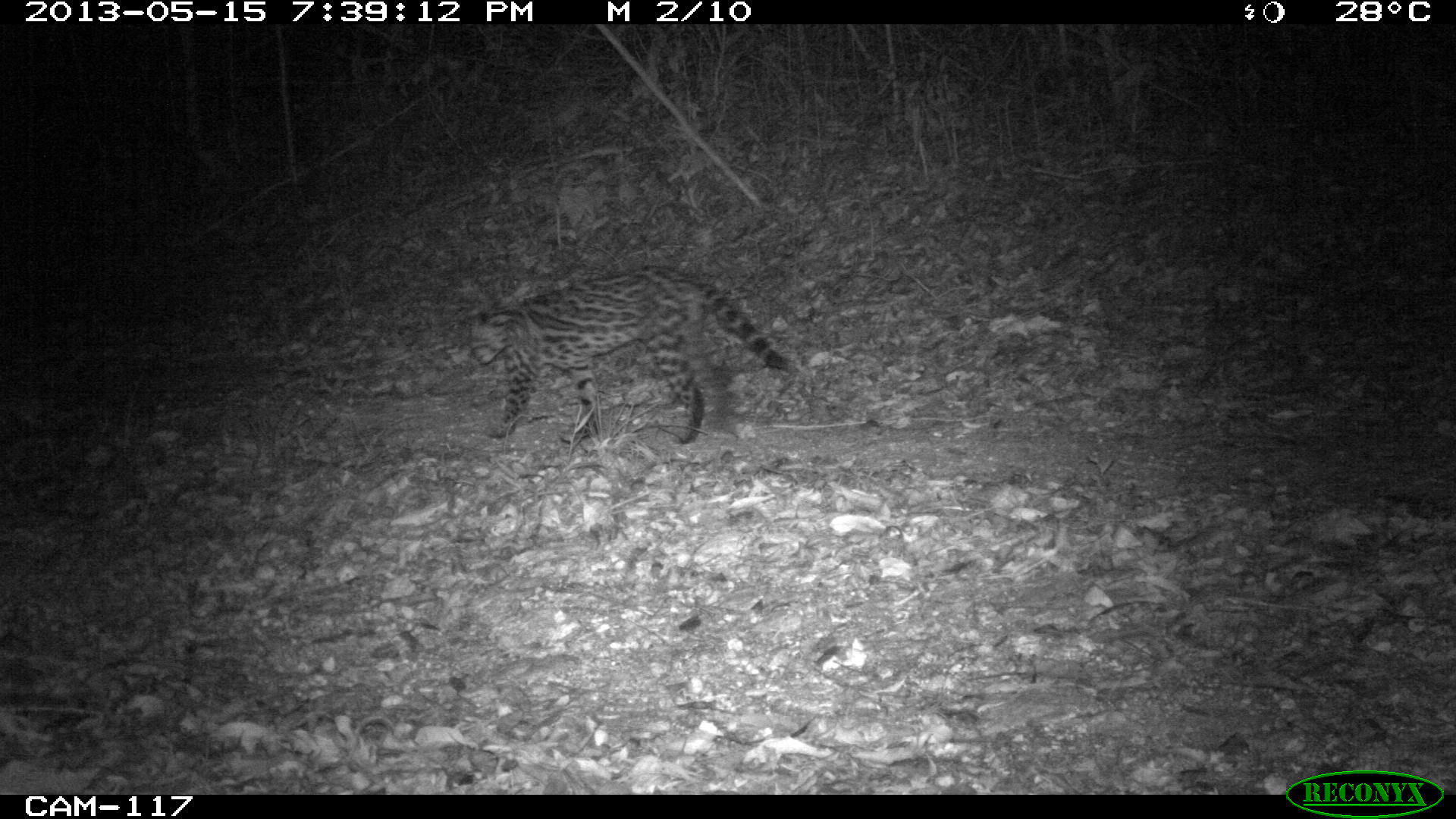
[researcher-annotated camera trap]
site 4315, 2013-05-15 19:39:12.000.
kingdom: Animalia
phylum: Chordata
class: Mammalia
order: Carnivora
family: Felidae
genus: Leopardus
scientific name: Leopardus pardalis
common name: ocelot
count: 1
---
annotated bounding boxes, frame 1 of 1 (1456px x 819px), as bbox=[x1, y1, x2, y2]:
leopardus pardalis: bbox=[459, 266, 800, 445]